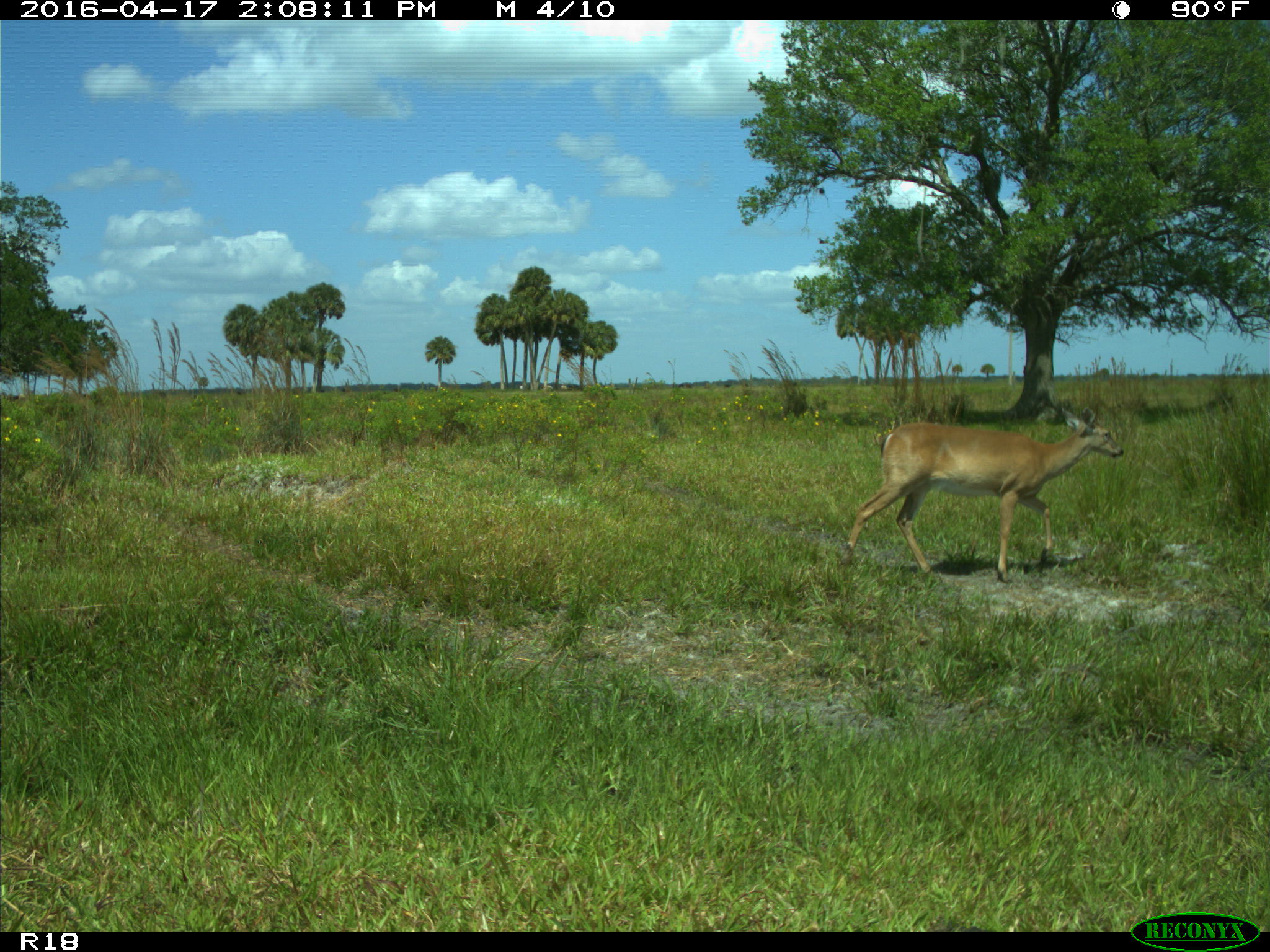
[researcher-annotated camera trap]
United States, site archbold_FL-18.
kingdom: Animalia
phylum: Chordata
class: Mammalia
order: Artiodactyla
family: Cervidae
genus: Odocoileus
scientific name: Odocoileus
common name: deer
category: unidentified deer